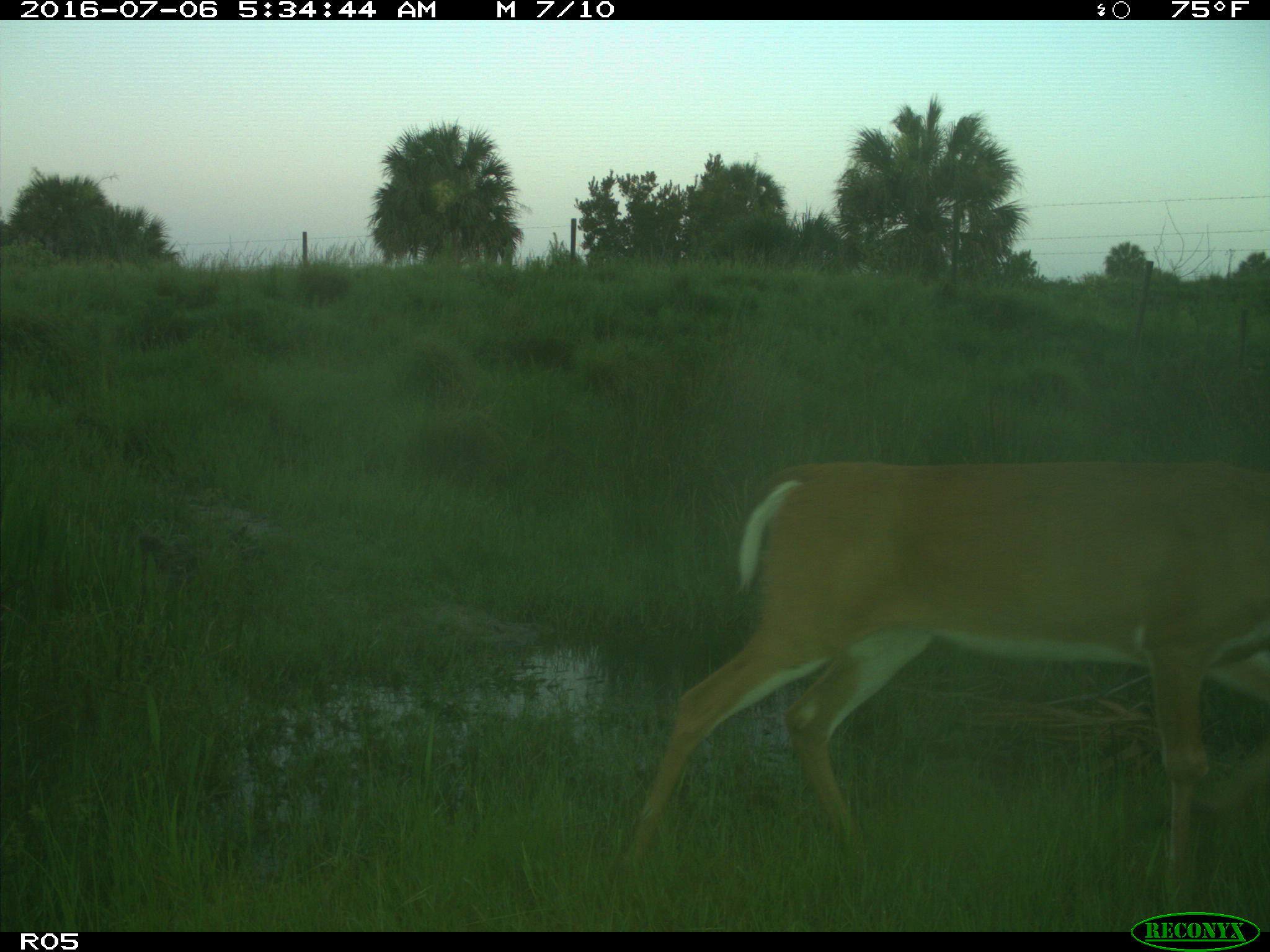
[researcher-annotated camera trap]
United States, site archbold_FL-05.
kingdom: Animalia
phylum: Chordata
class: Mammalia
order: Artiodactyla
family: Cervidae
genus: Odocoileus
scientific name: Odocoileus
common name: deer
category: unidentified deer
Unidentified deer (deer) (Odocoileus).